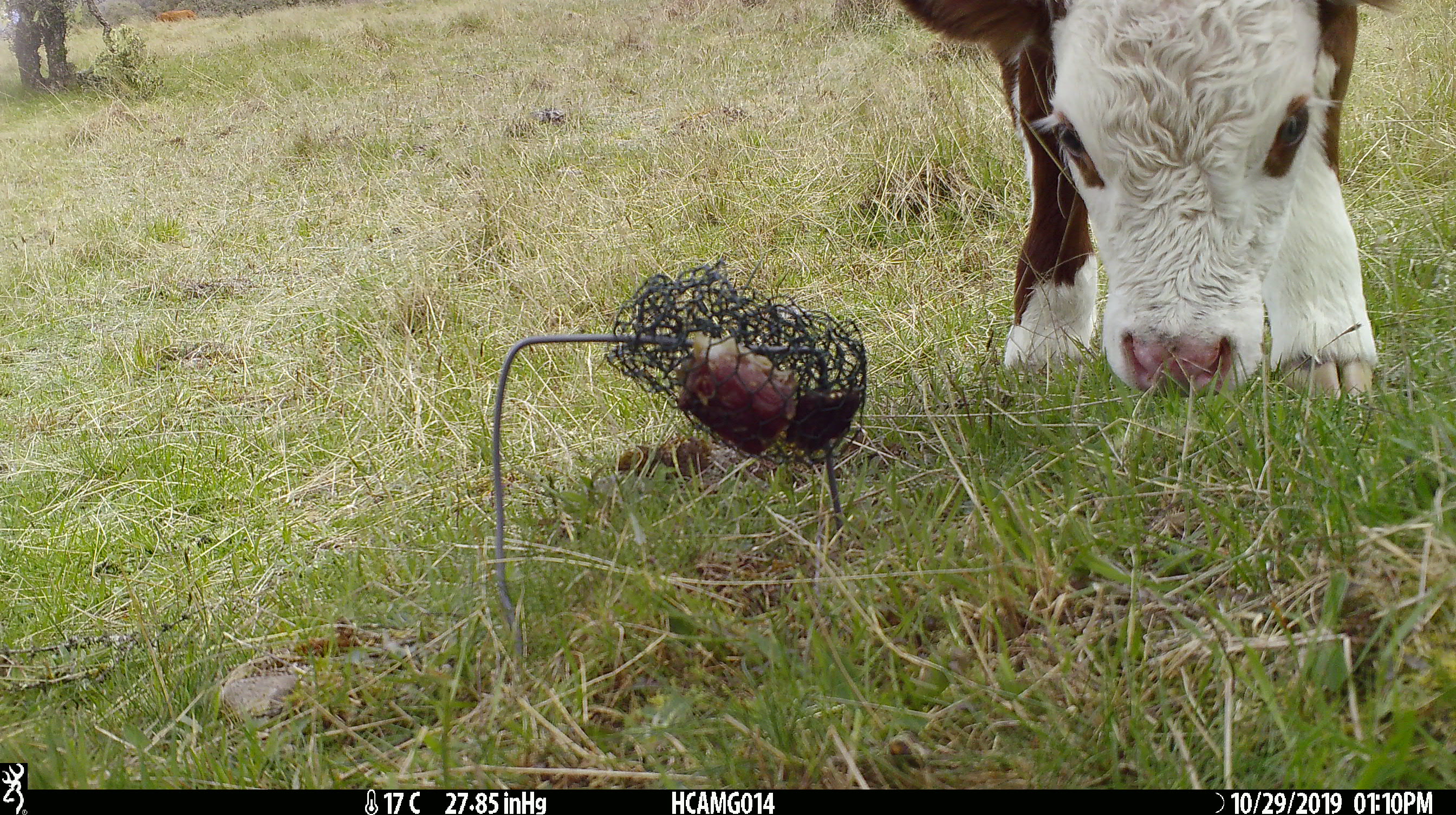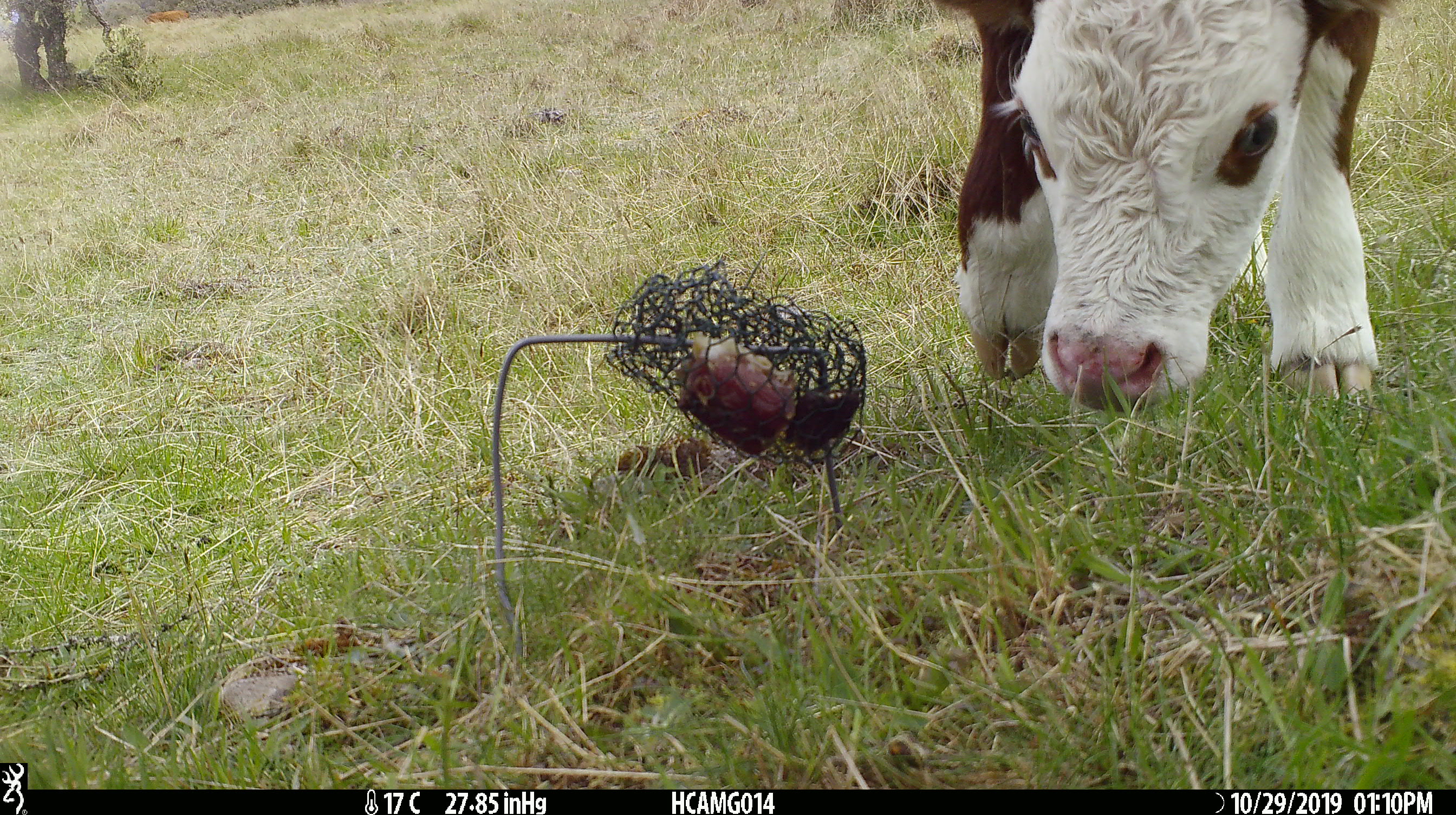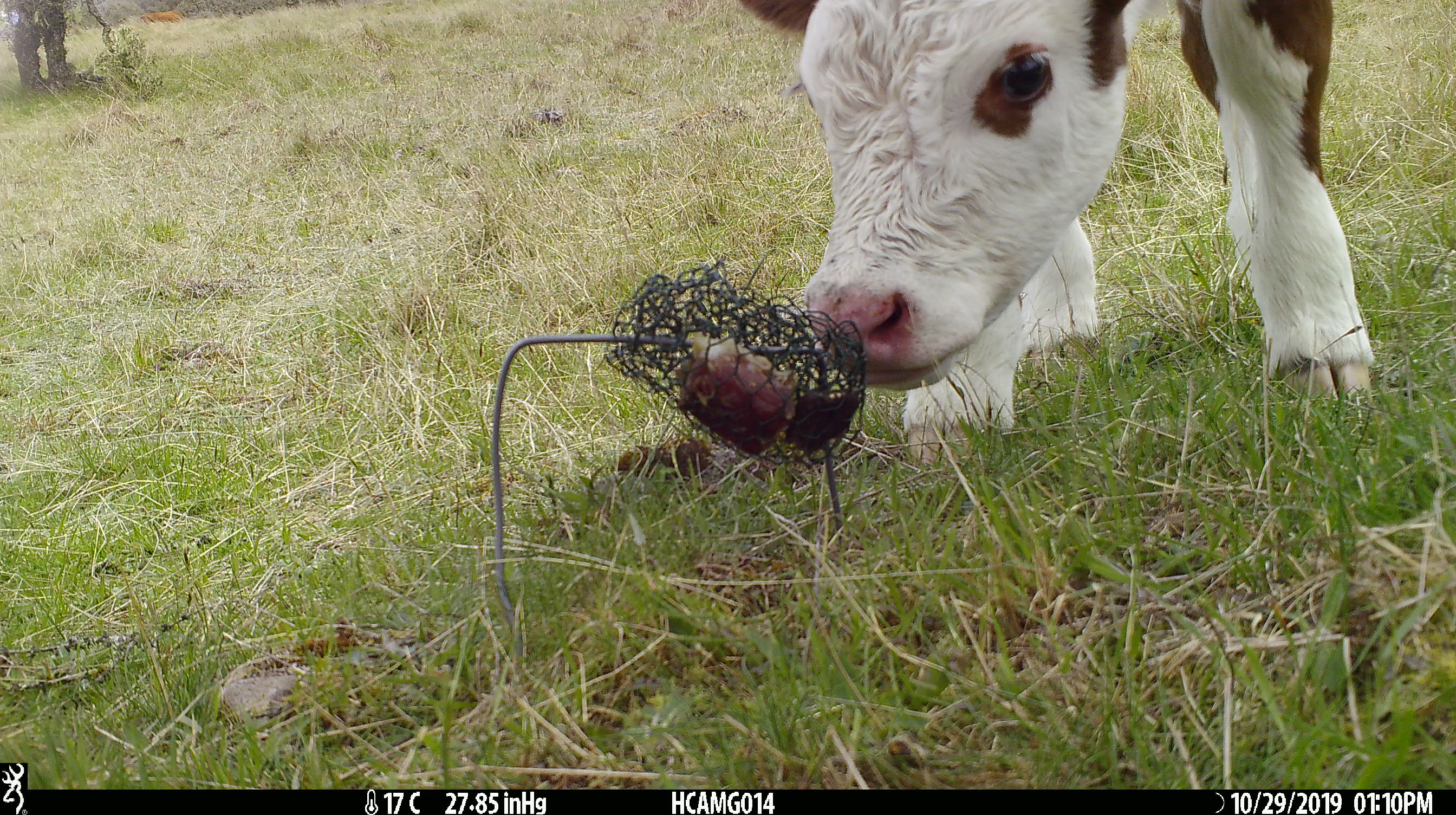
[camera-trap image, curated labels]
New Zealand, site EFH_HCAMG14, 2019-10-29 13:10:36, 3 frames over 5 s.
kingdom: Animalia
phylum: Chordata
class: Mammalia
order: Artiodactyla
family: Bovidae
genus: Bos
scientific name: Bos taurus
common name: domestic cow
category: cow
Cow (domestic cow) (Bos taurus).